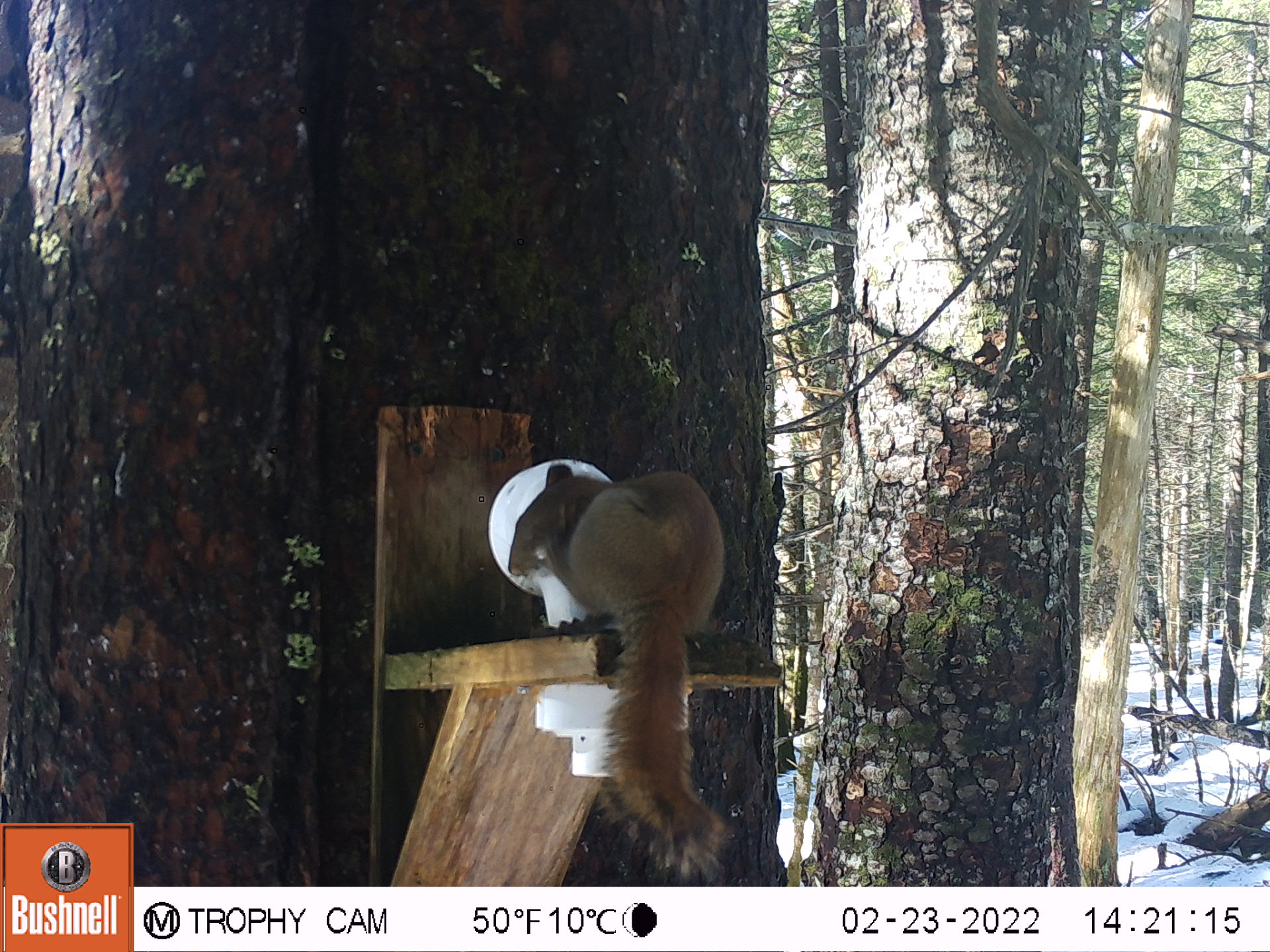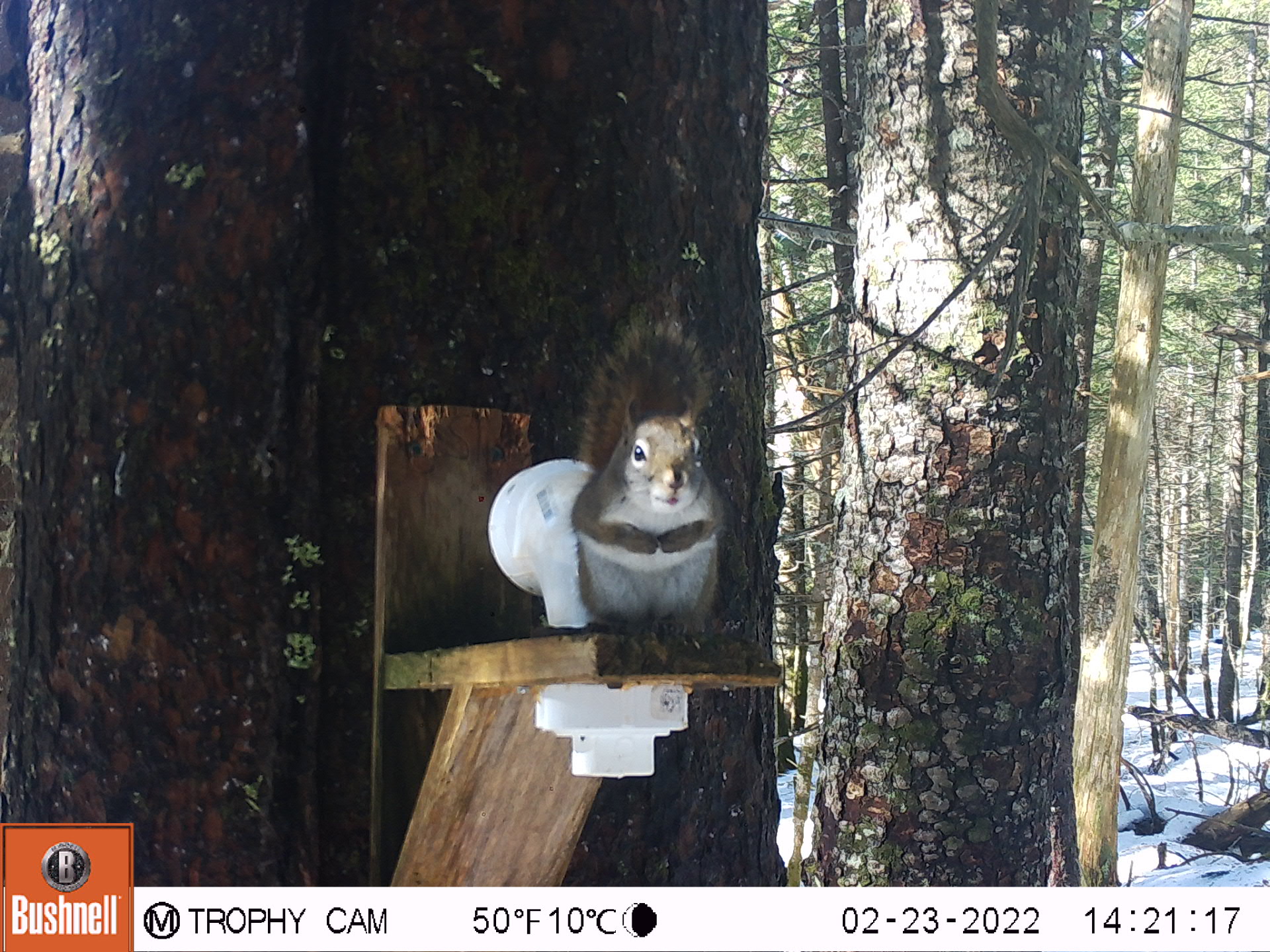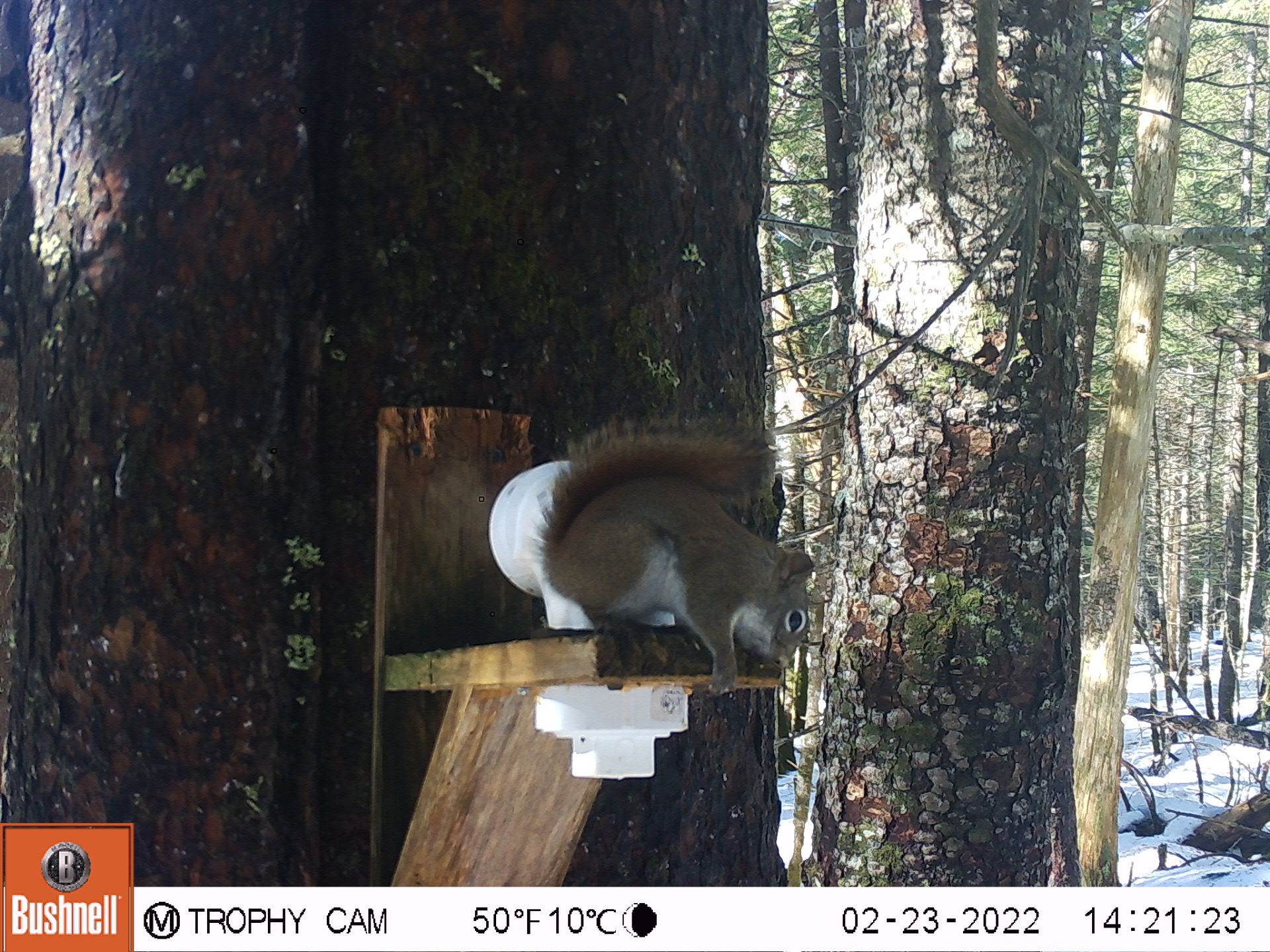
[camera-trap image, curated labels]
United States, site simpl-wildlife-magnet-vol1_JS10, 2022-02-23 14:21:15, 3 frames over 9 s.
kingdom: Animalia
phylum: Chordata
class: Mammalia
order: Rodentia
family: Sciuridae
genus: Tamiasciurus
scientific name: Tamiasciurus hudsonicus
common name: red squirrel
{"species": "red squirrel (Tamiasciurus hudsonicus)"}